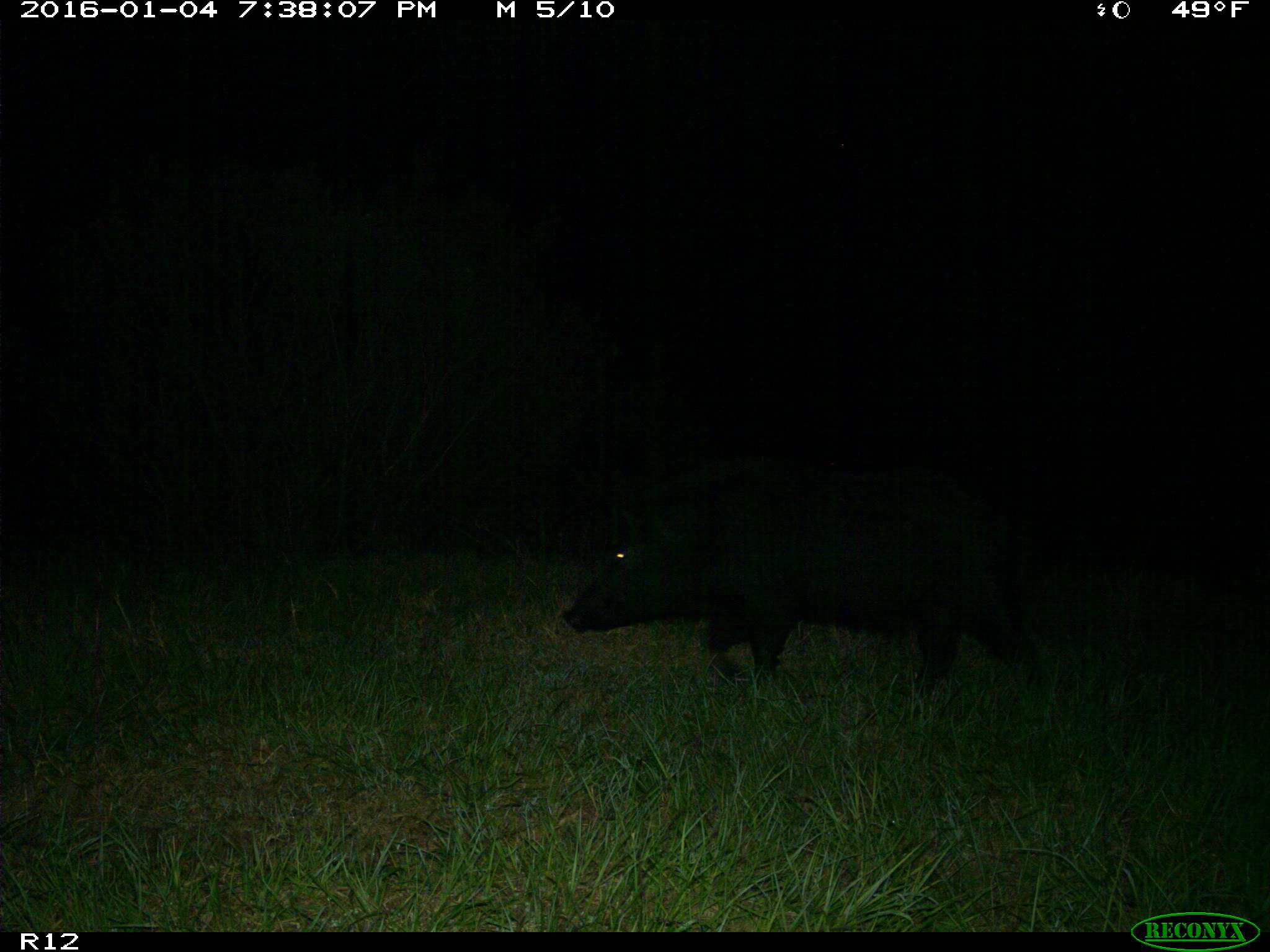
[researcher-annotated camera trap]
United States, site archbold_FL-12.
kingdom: Animalia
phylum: Chordata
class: Mammalia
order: Artiodactyla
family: Suidae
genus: Sus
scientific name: Sus scrofa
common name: wild boar